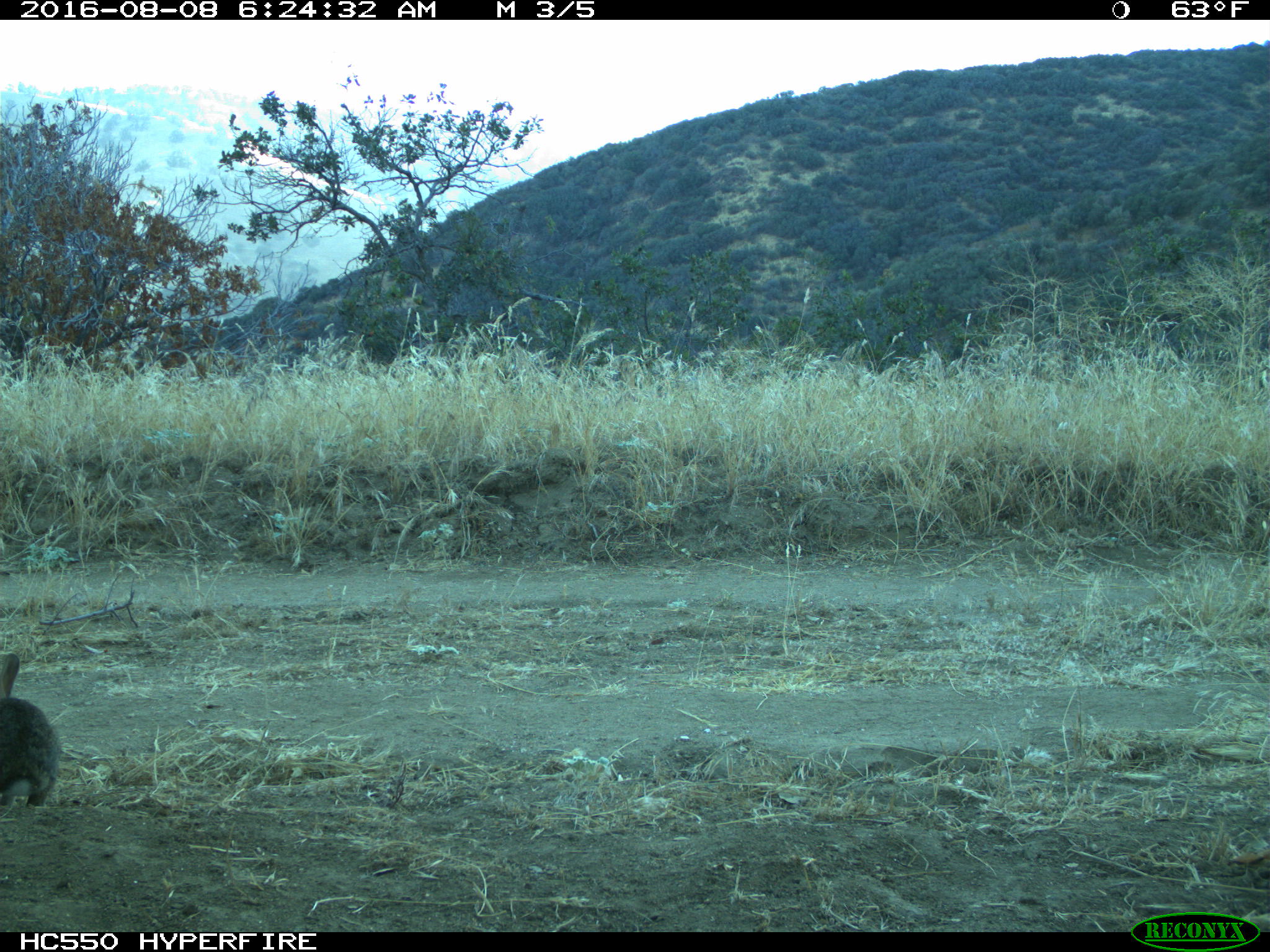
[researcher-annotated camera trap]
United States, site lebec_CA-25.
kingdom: Animalia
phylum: Chordata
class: Mammalia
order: Lagomorpha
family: Leporidae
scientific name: Leporidae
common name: rabbits and hares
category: unidentified rabbit